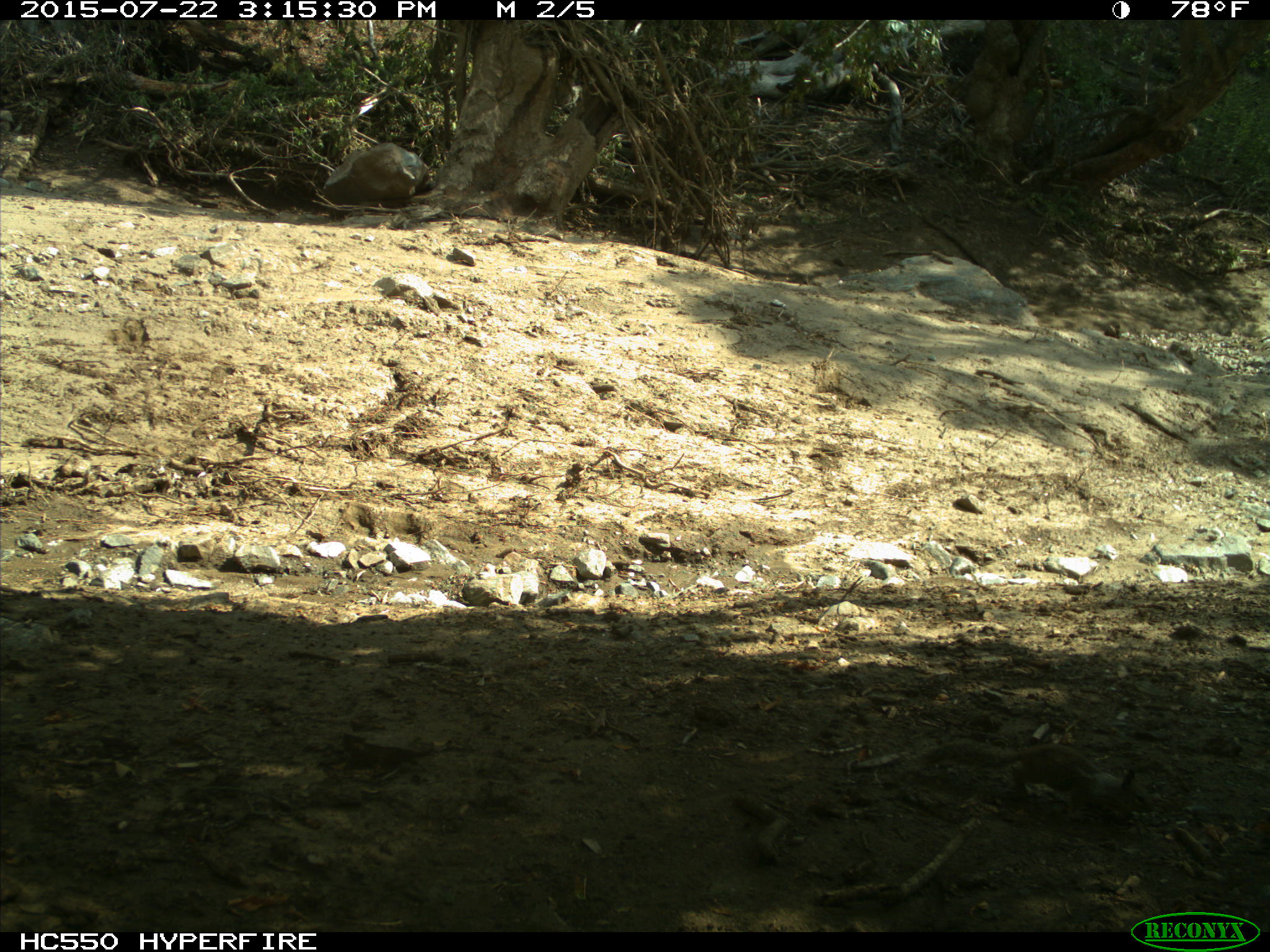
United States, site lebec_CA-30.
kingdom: Animalia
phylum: Chordata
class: Mammalia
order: Rodentia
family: Sciuridae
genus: Otospermophilus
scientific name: Otospermophilus beecheyi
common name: california ground squirrel